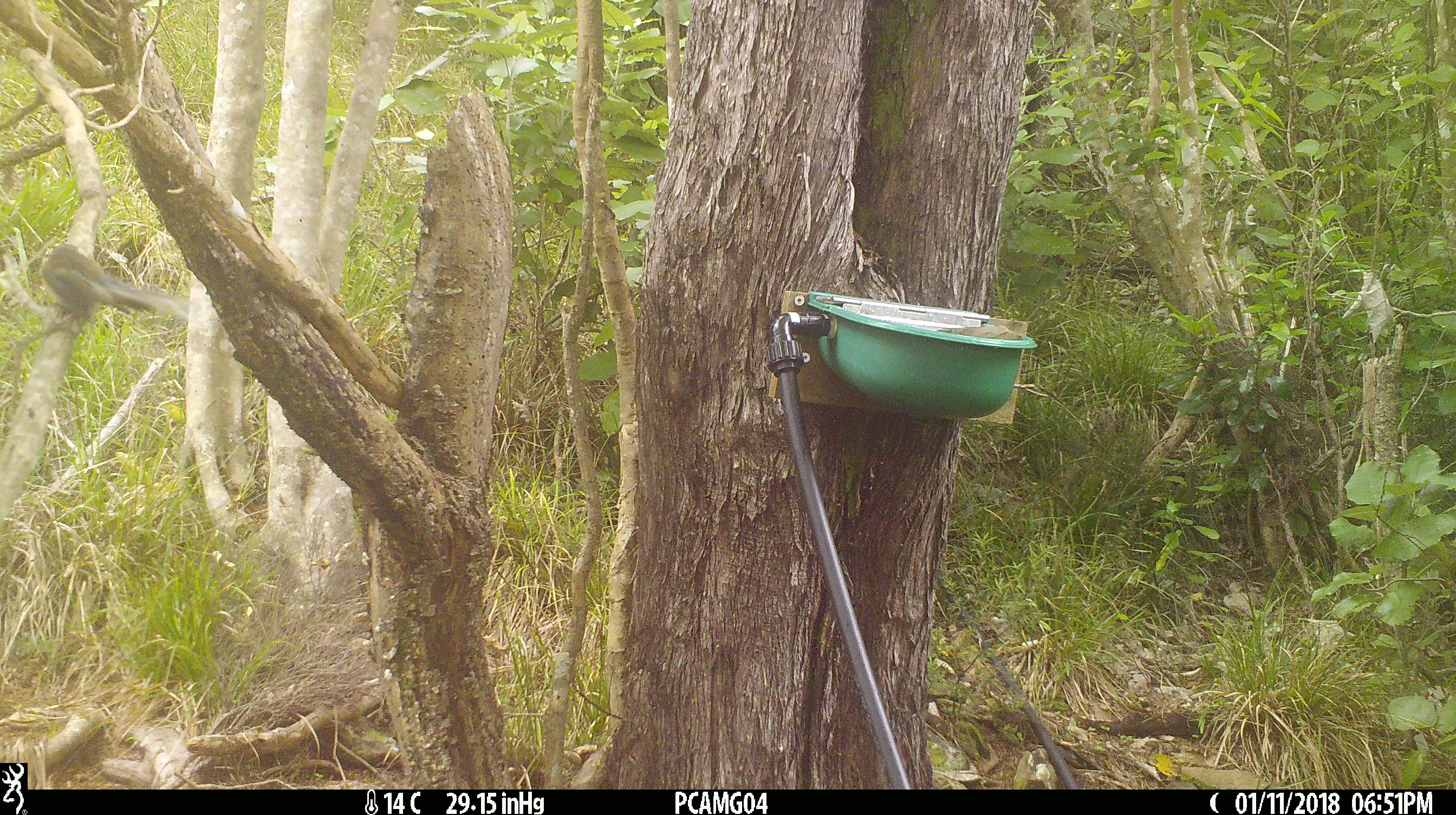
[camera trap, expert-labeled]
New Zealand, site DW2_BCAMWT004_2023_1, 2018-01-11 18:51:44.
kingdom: Animalia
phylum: Chordata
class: Aves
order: Passeriformes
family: Rhipiduridae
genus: Rhipidura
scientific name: Rhipidura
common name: fantails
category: fantail